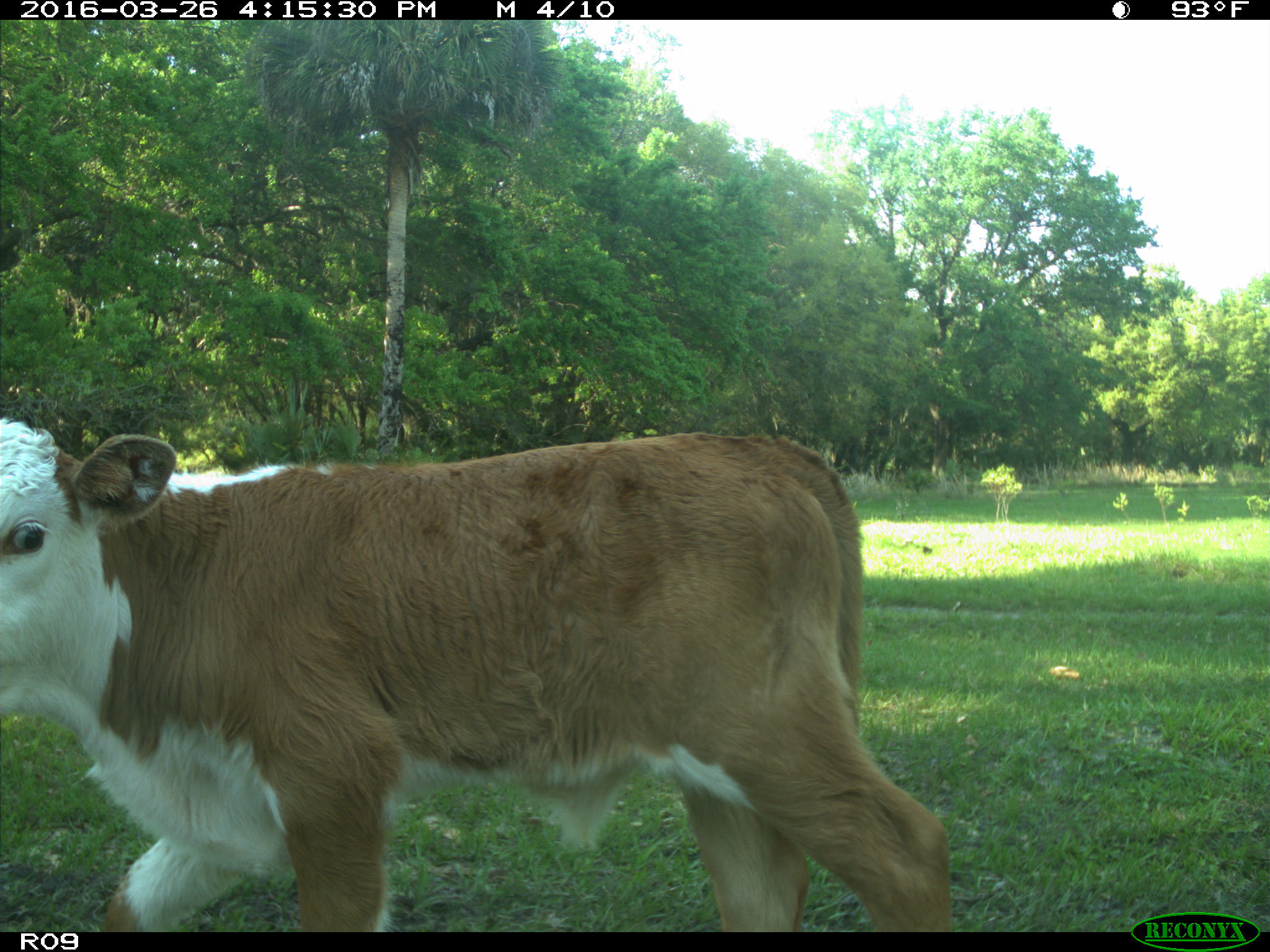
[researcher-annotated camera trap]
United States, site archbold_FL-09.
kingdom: Animalia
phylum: Chordata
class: Mammalia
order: Artiodactyla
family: Bovidae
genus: Bos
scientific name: Bos taurus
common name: domestic cow